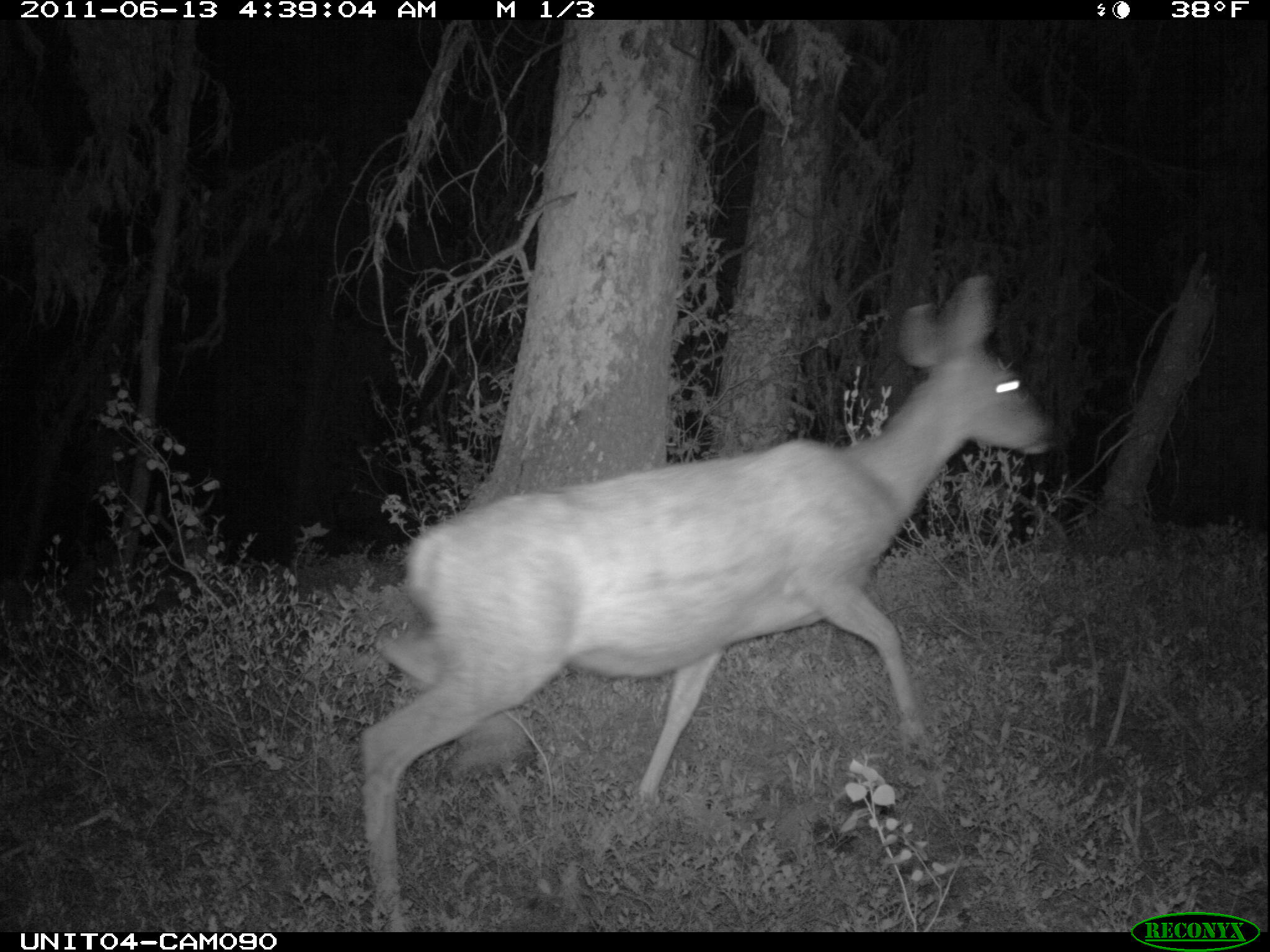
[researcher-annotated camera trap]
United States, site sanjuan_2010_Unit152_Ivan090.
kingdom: Animalia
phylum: Chordata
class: Mammalia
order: Artiodactyla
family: Cervidae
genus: Odocoileus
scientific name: Odocoileus hemionus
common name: mule deer